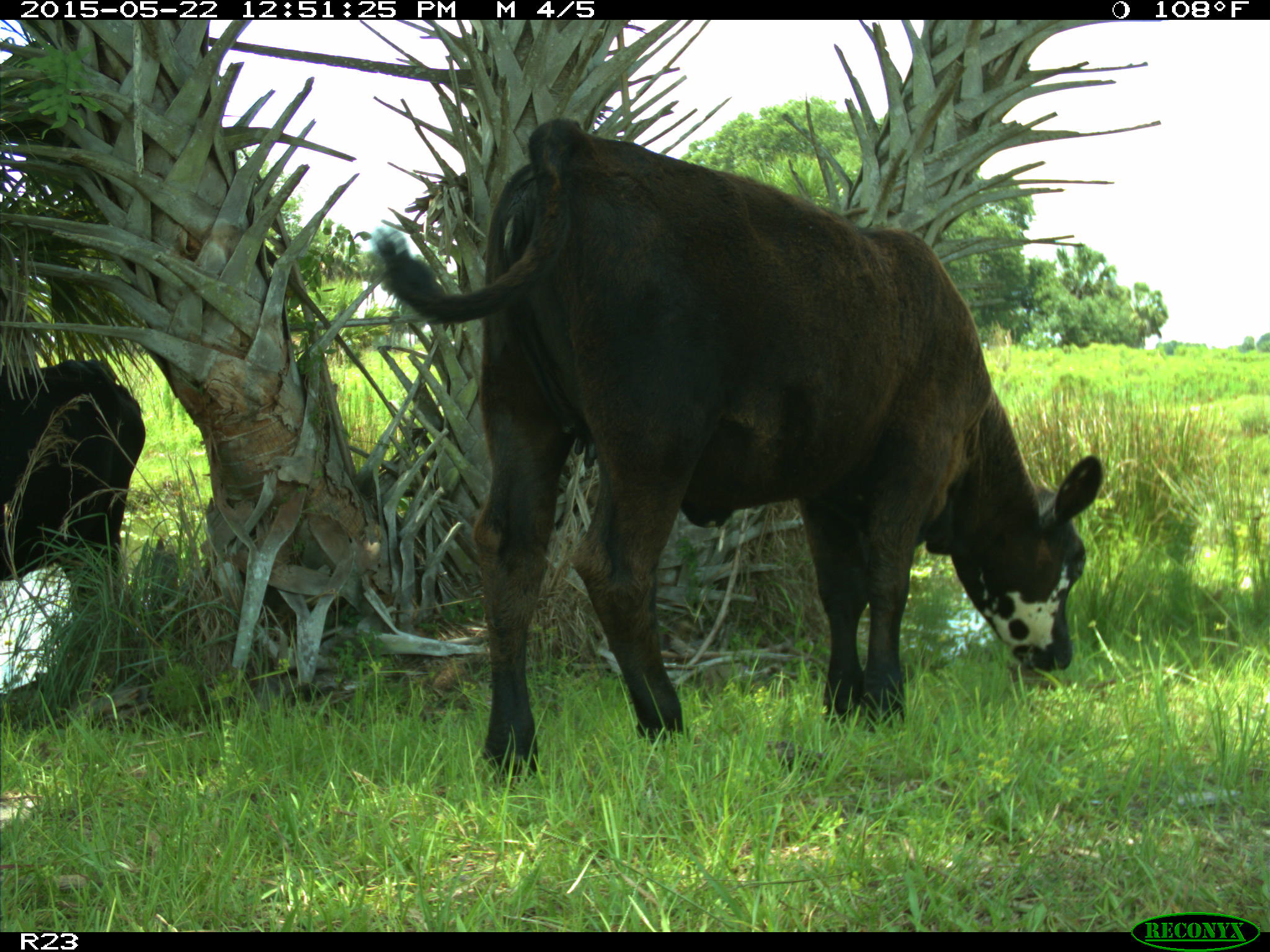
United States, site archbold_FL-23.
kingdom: Animalia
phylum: Chordata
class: Mammalia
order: Artiodactyla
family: Bovidae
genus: Bos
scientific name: Bos taurus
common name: domestic cow